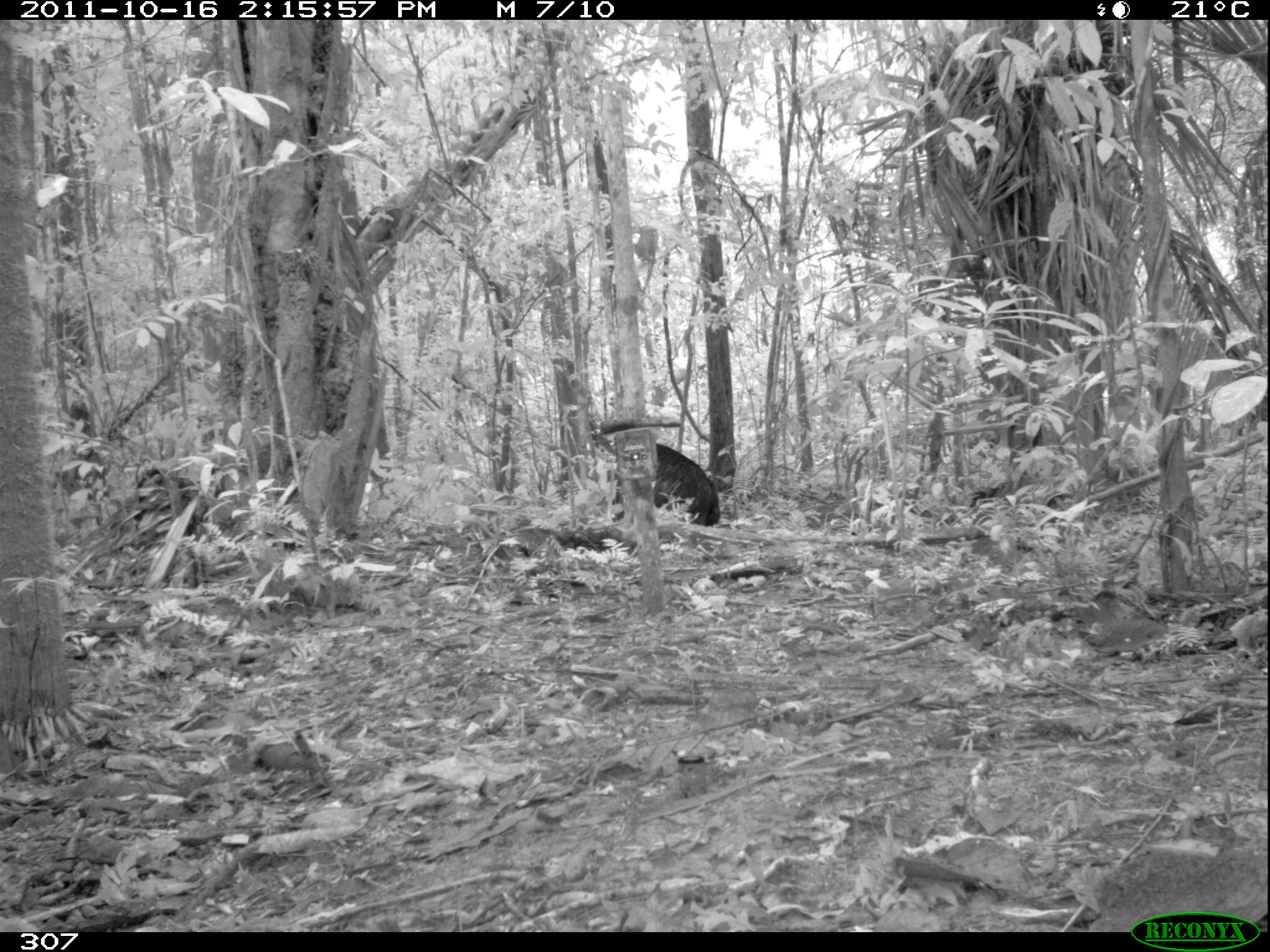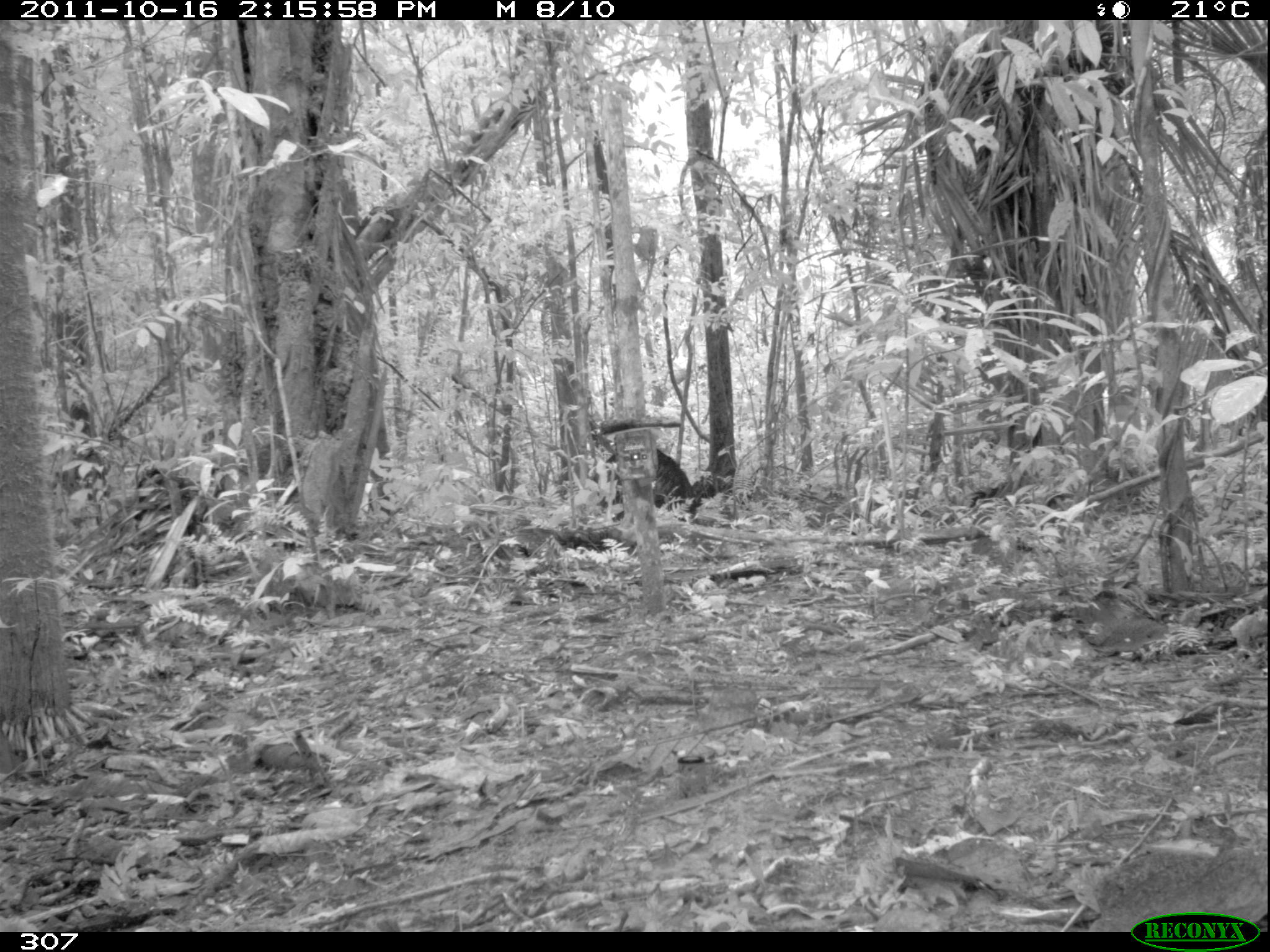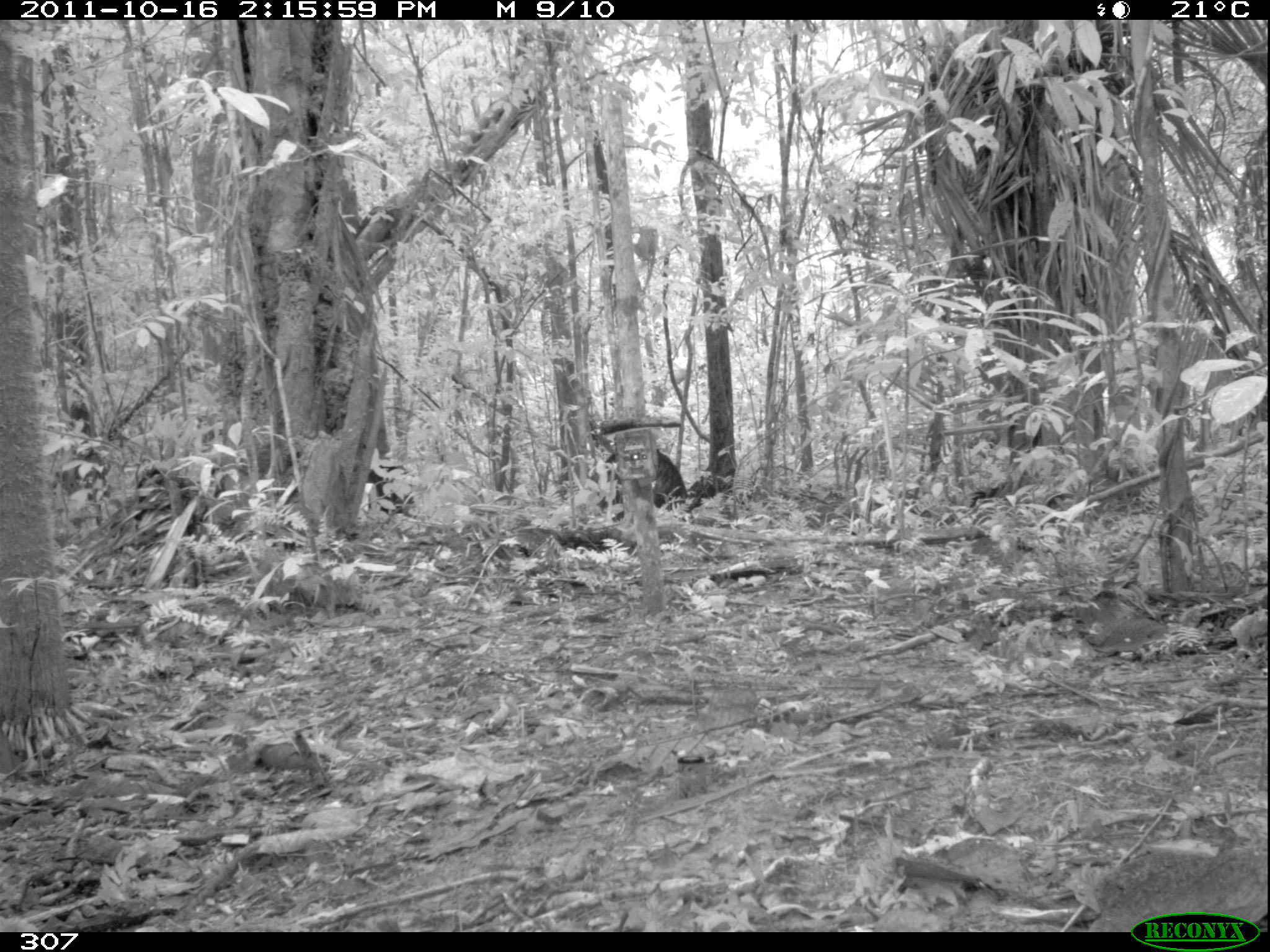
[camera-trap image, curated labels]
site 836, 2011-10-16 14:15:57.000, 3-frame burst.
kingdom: Animalia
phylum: Chordata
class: Mammalia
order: Artiodactyla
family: Tayassuidae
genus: Tayassu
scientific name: Tayassu pecari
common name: white-lipped peccary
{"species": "Tayassu pecari (white-lipped peccary)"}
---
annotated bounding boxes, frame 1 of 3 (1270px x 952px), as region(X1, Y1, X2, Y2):
tayassu pecari: region(611, 443, 720, 526)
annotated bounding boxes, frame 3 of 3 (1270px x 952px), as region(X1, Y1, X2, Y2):
tayassu pecari: region(604, 447, 688, 522); region(364, 464, 412, 514)